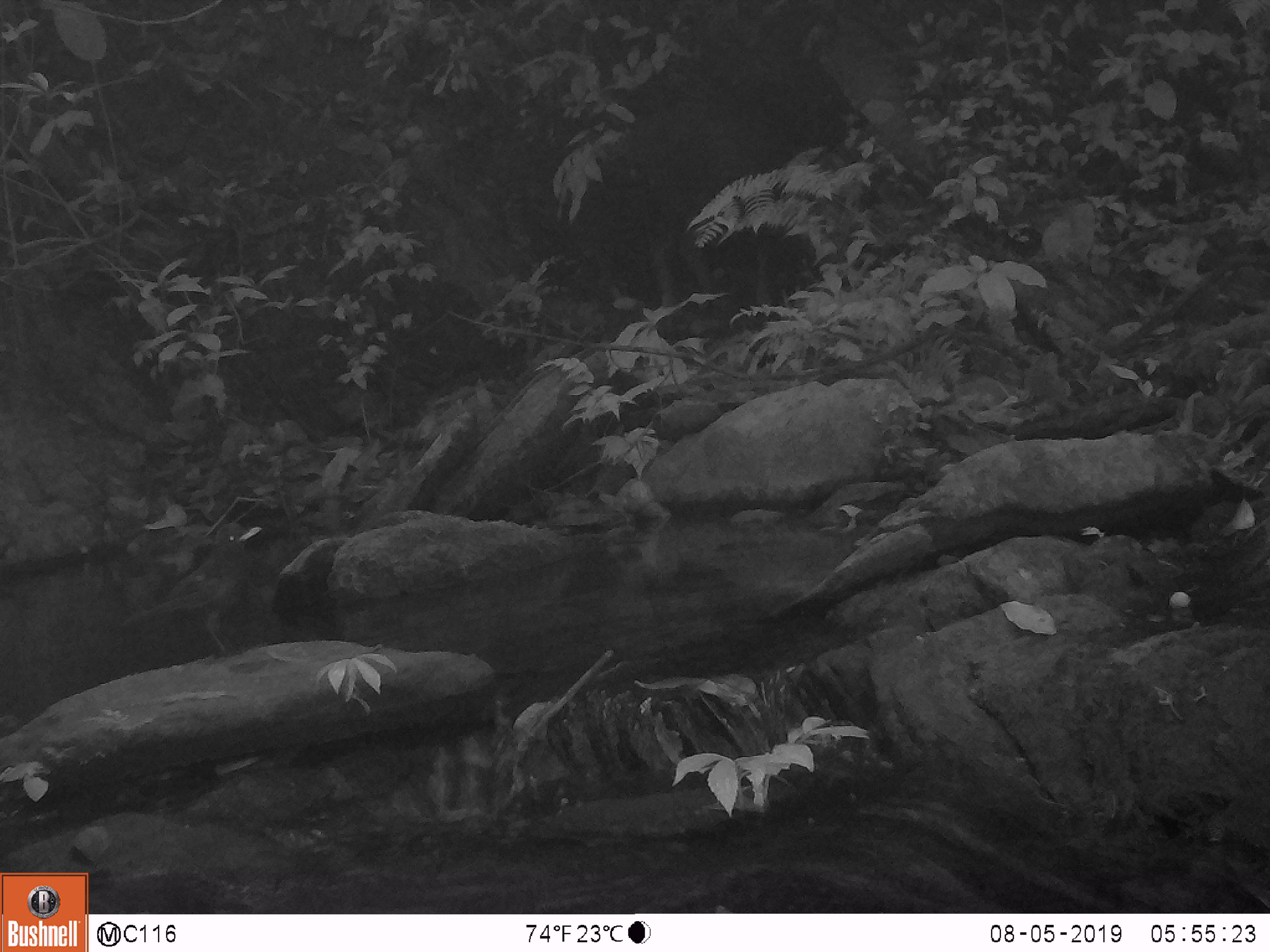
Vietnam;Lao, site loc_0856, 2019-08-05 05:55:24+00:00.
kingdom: Animalia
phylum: Chordata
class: Aves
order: Passeriformes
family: Muscicapidae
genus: Myophonus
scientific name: Myophonus caeruleus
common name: blue whistling thrush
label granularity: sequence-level